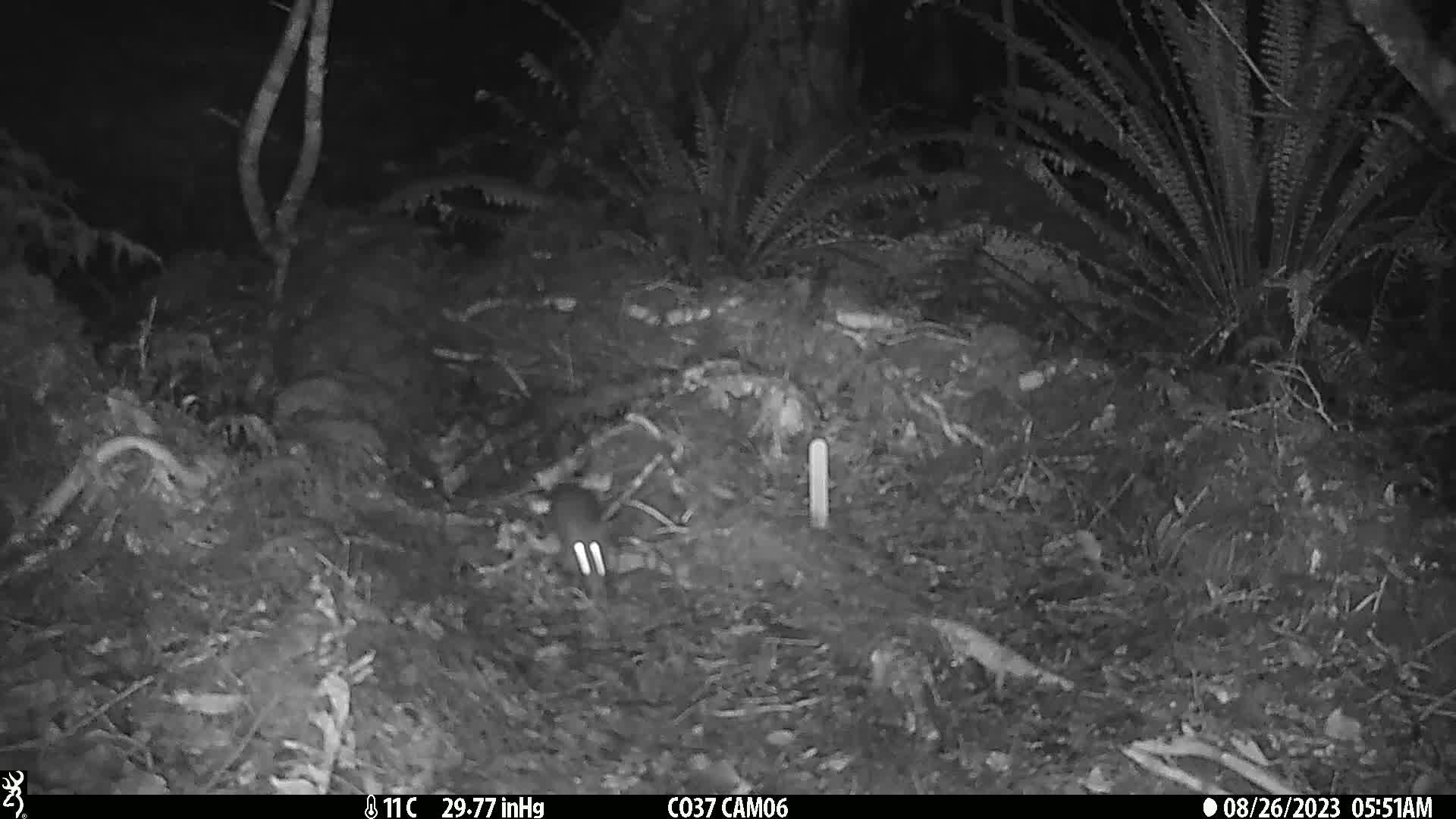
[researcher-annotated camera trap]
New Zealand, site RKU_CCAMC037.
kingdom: Animalia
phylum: Chordata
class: Mammalia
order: Rodentia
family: Muridae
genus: Rattus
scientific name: Rattus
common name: rat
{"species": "rat (Rattus)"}